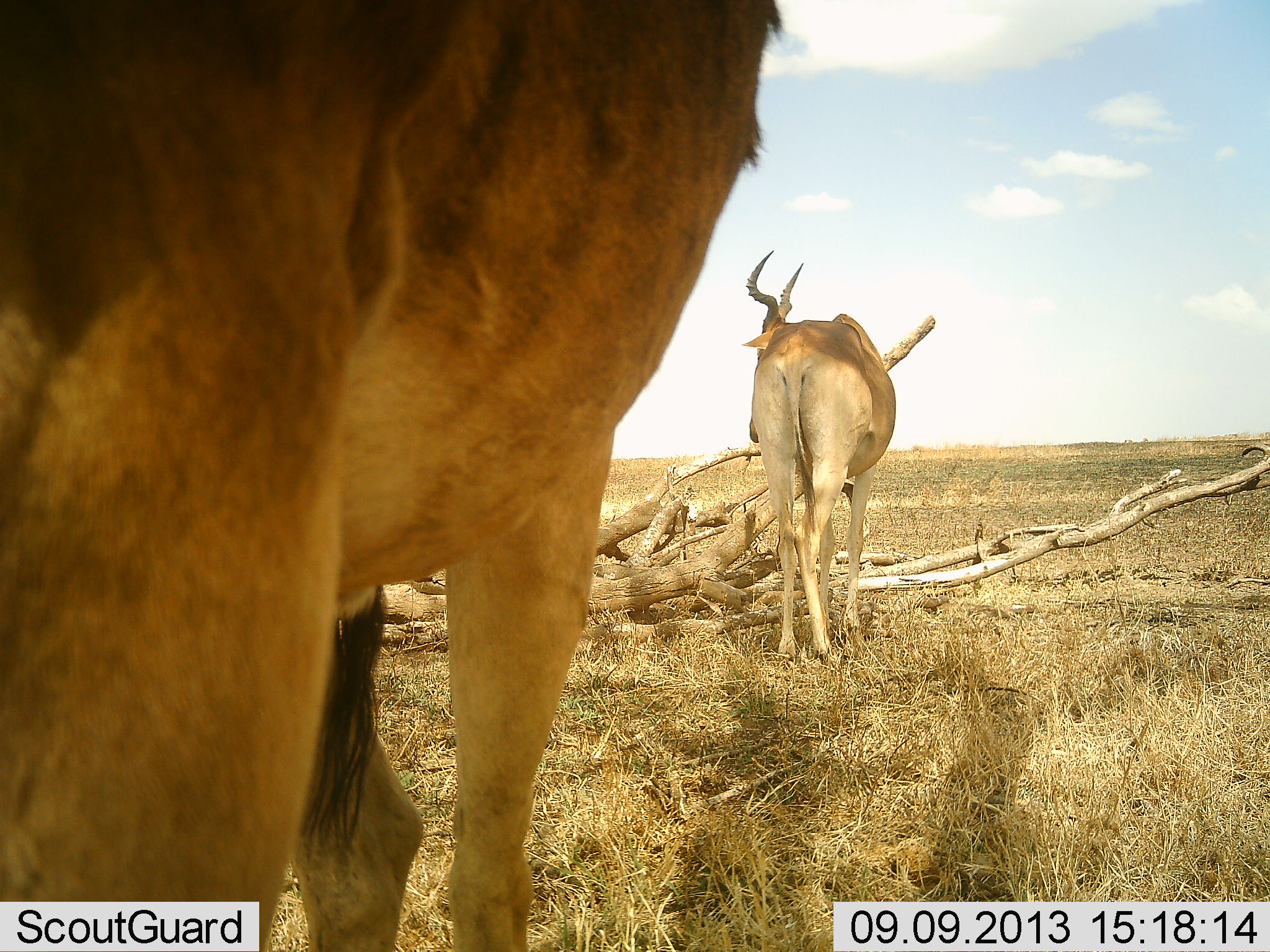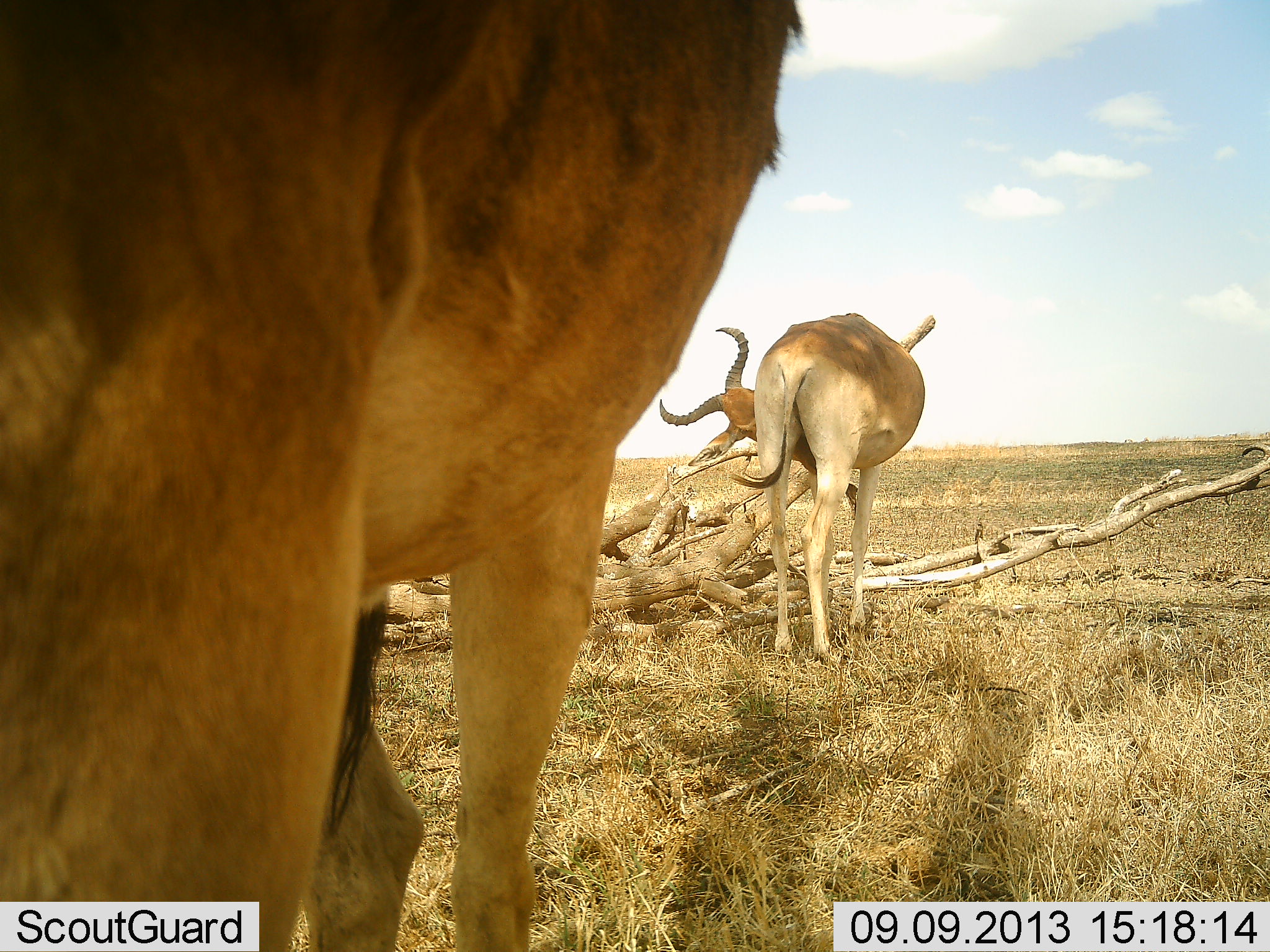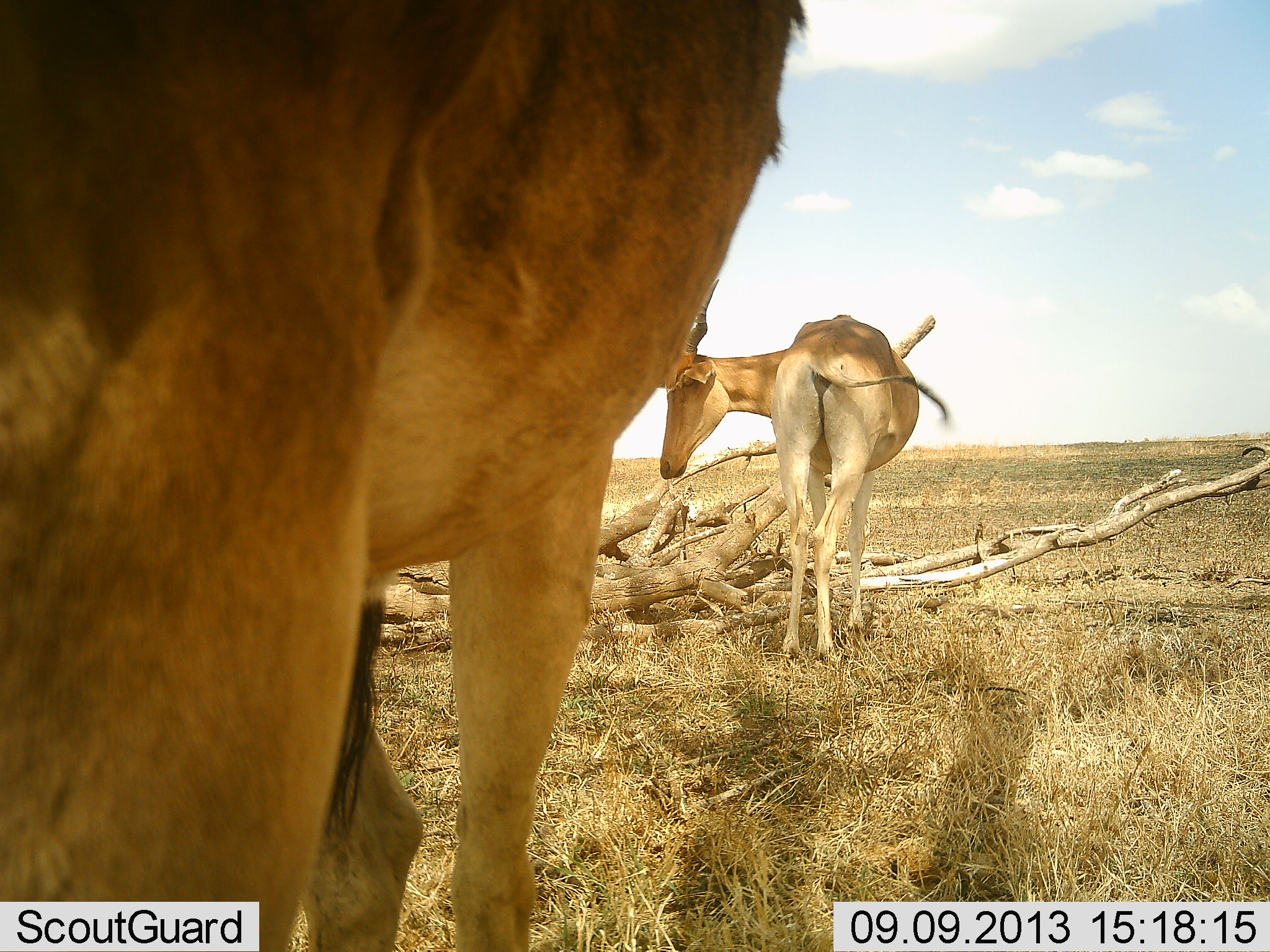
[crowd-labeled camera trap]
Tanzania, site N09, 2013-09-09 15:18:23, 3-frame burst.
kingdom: Animalia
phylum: Chordata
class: Mammalia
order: Artiodactyla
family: Bovidae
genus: Alcelaphus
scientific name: Alcelaphus buselaphus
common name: hartebeest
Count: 2.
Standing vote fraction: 88%.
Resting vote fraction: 0%.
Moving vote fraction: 25%.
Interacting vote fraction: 0%.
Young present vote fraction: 0%.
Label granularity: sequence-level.